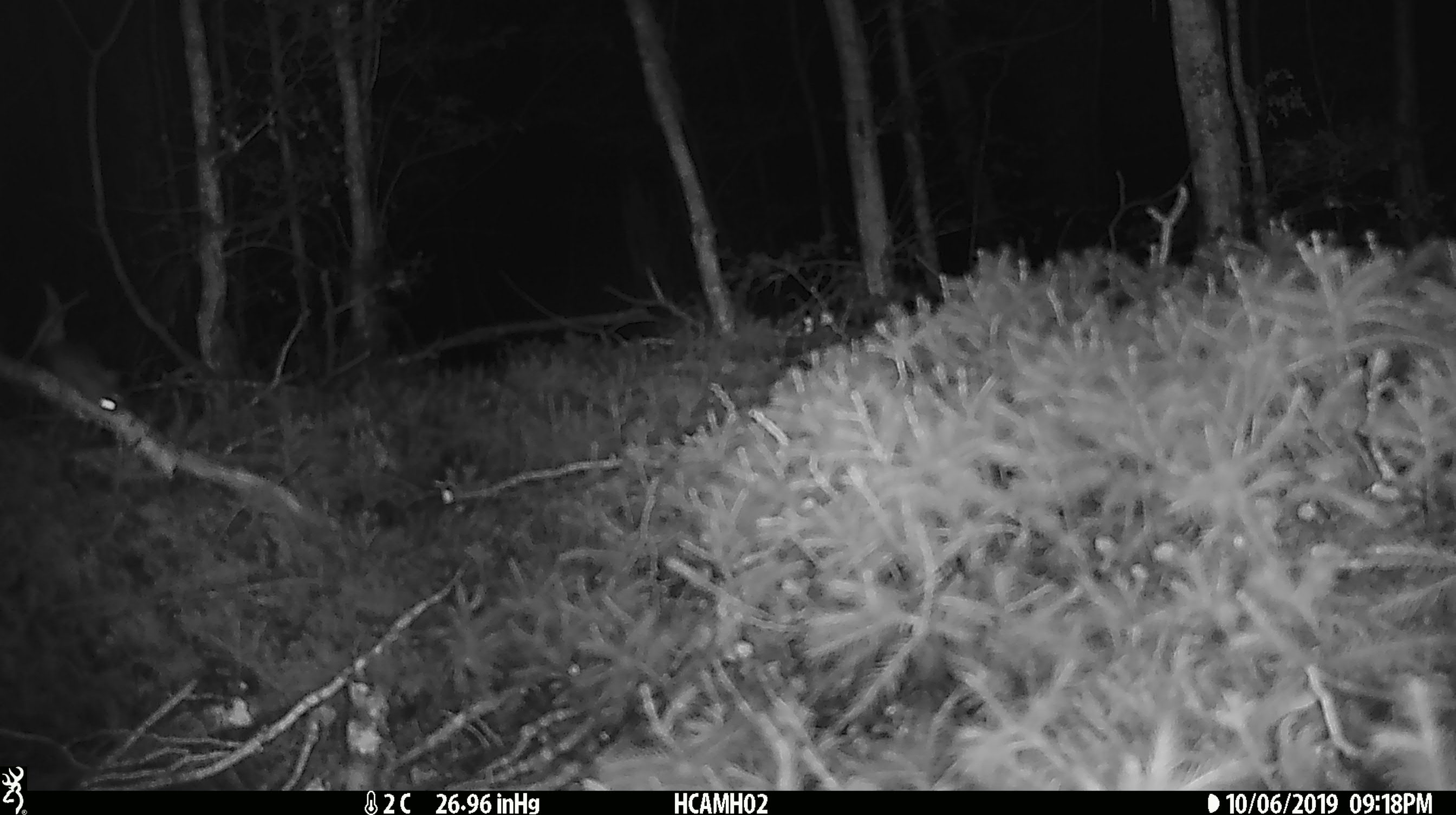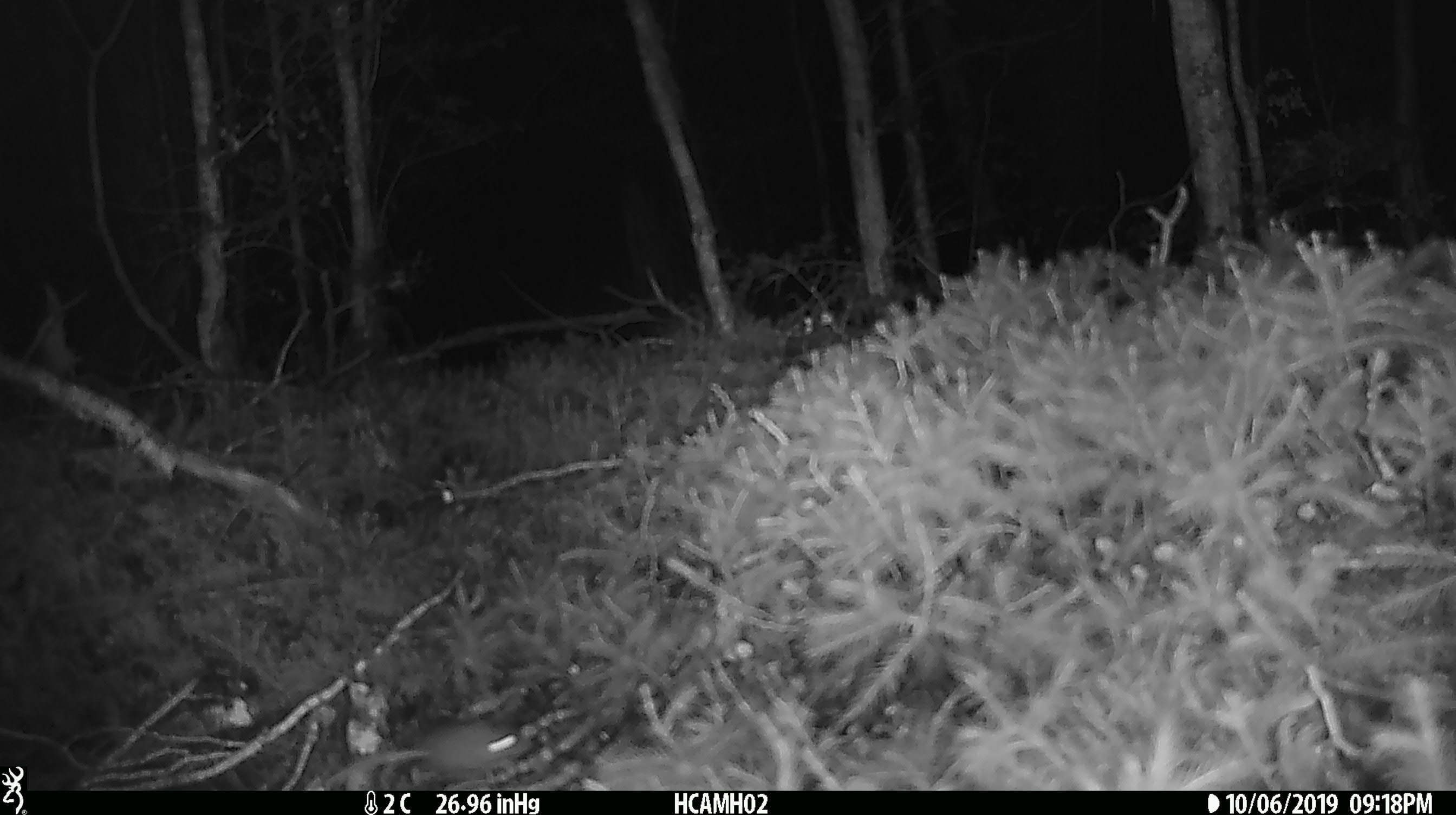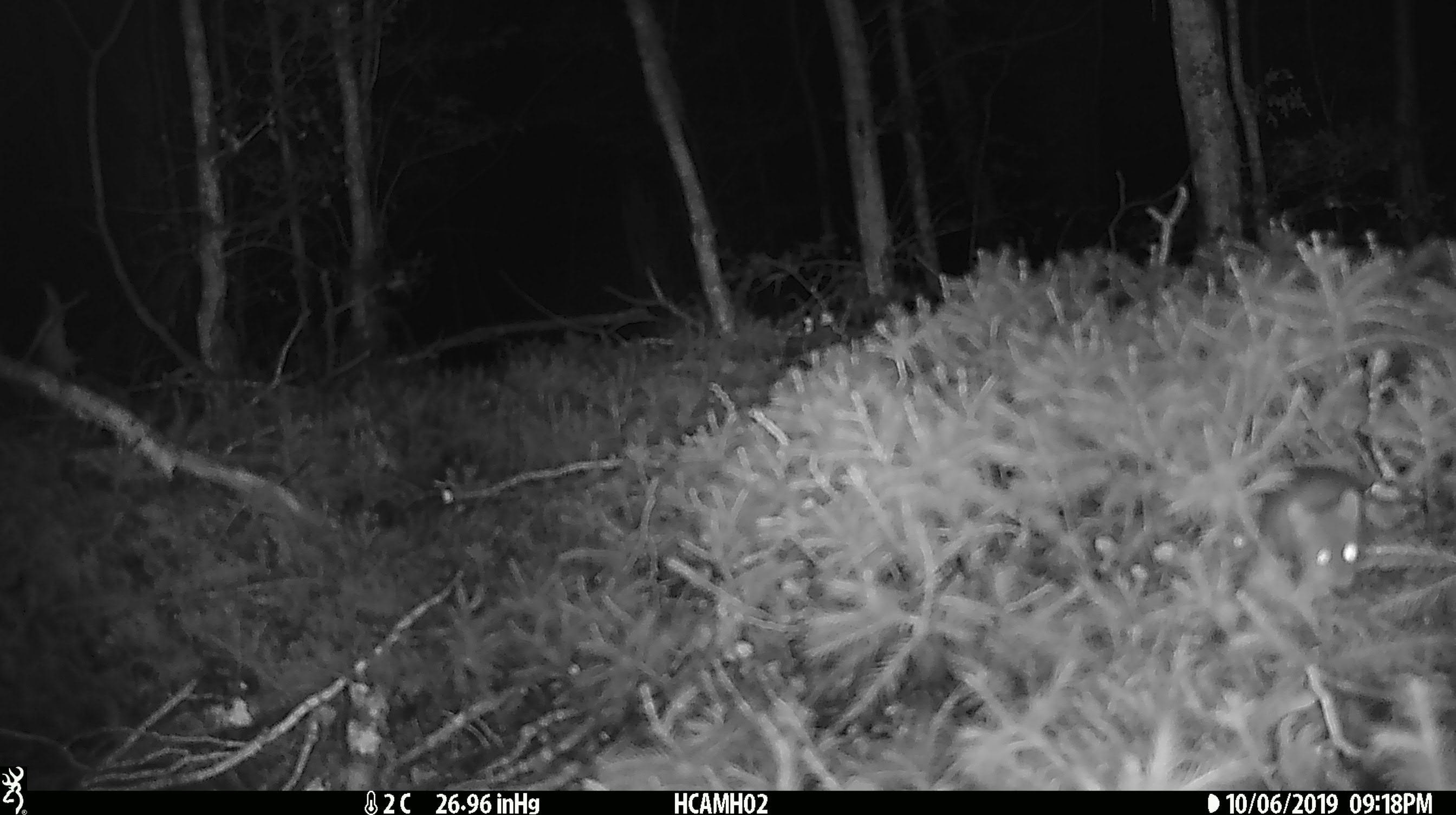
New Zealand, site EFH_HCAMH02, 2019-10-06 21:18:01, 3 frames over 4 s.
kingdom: Animalia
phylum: Chordata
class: Mammalia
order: Rodentia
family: Muridae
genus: Mus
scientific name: Mus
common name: mouse